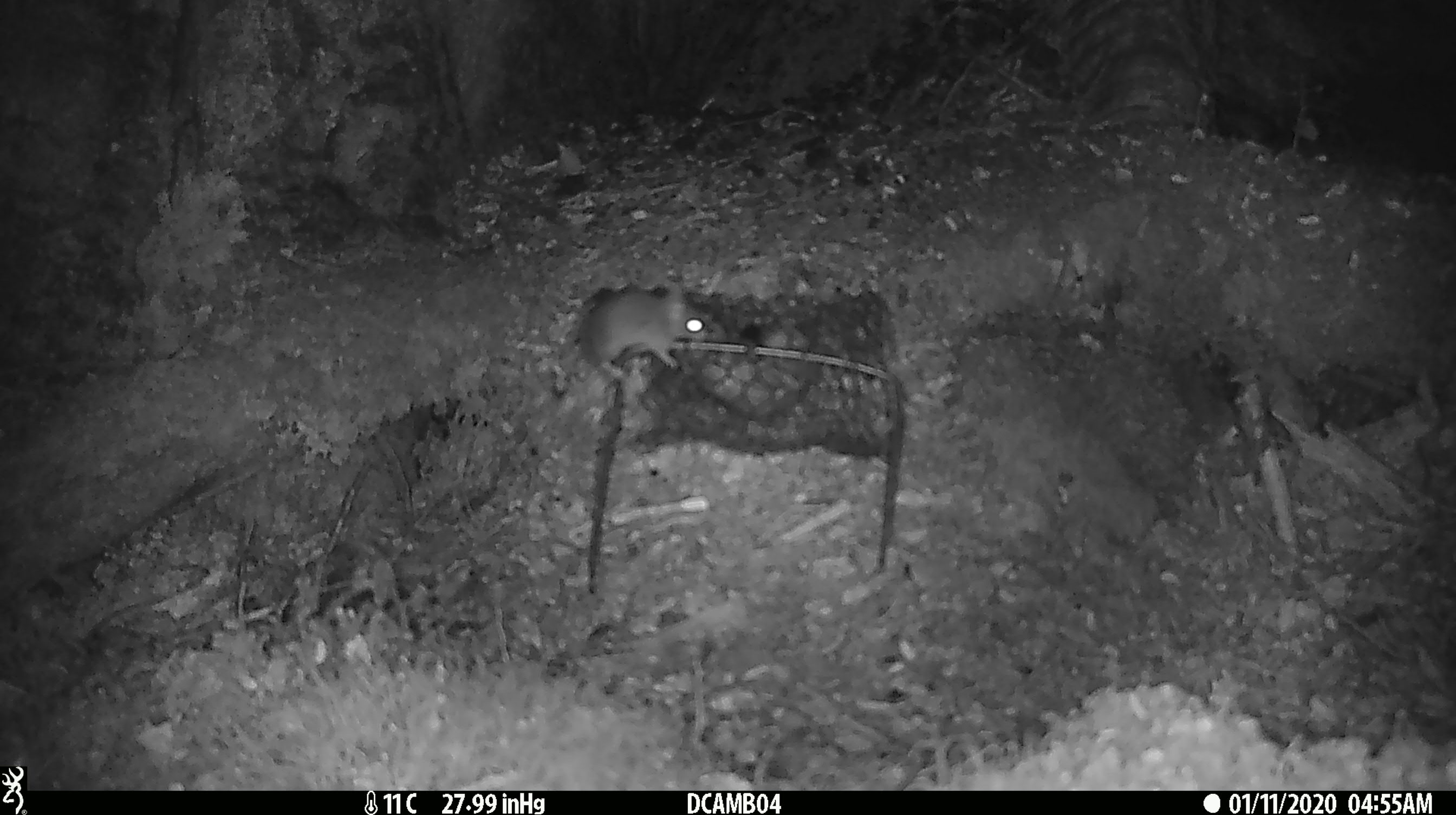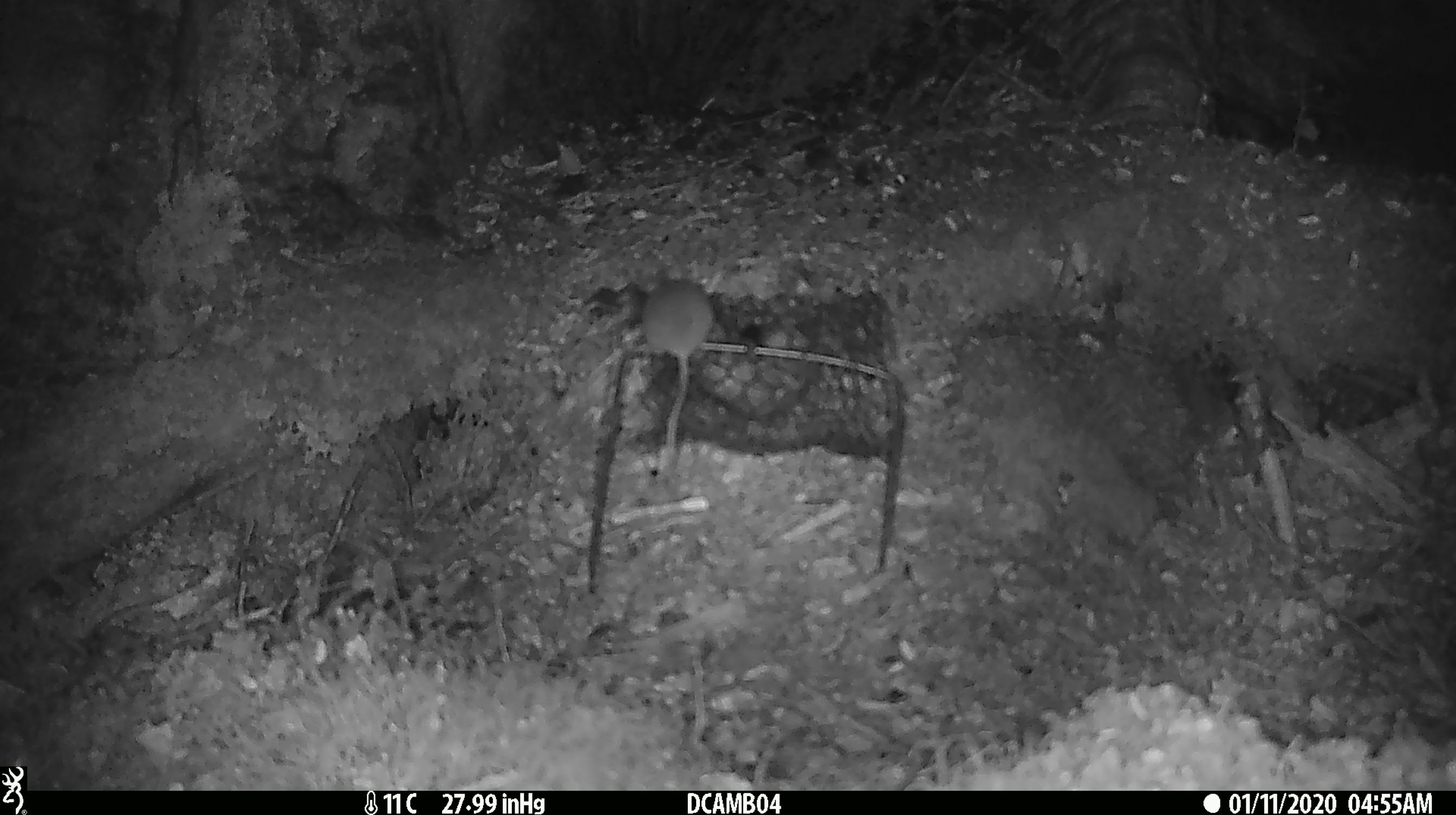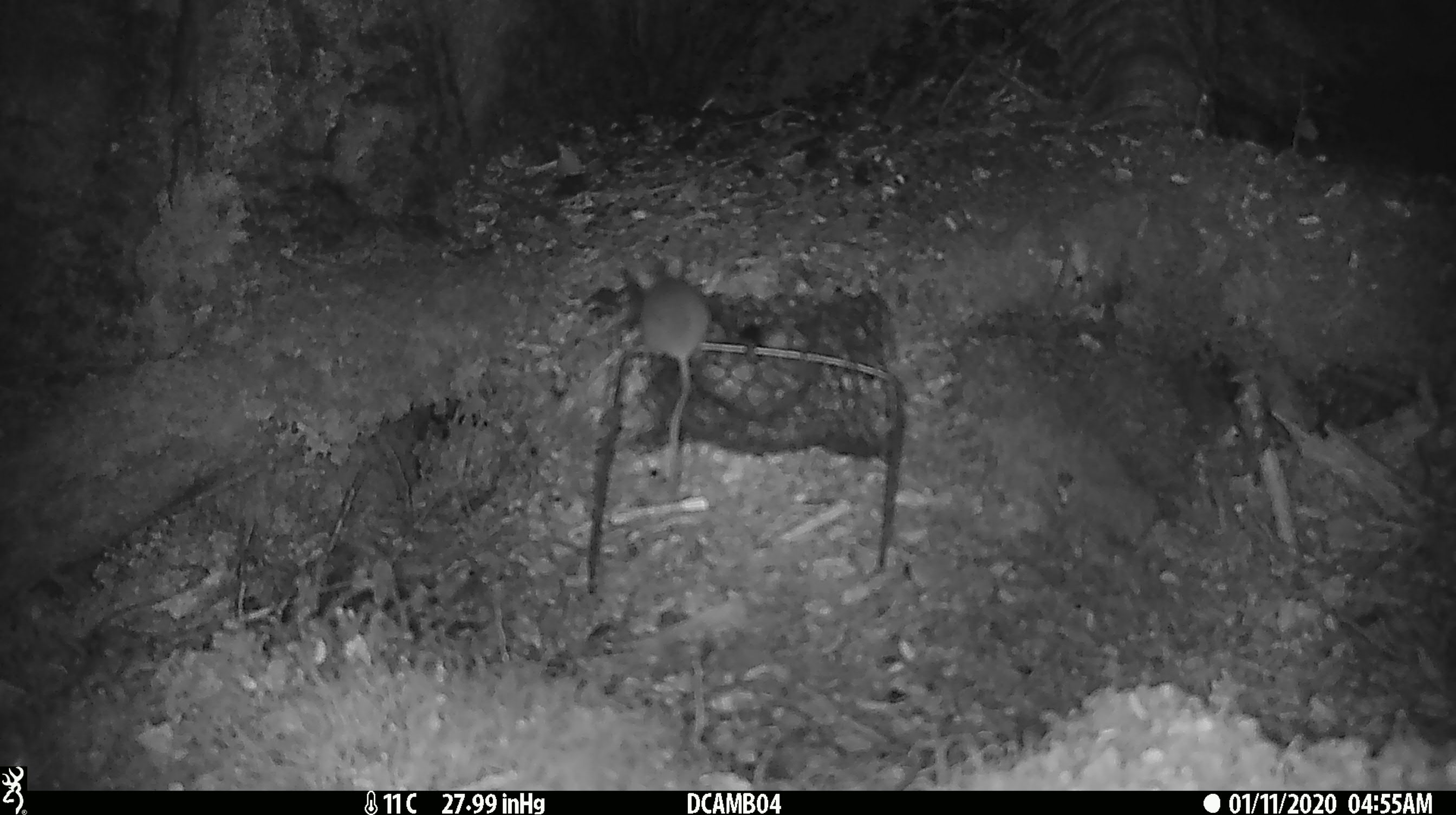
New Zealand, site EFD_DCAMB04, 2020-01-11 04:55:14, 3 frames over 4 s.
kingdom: Animalia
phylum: Chordata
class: Mammalia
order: Rodentia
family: Muridae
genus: Mus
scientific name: Mus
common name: mouse